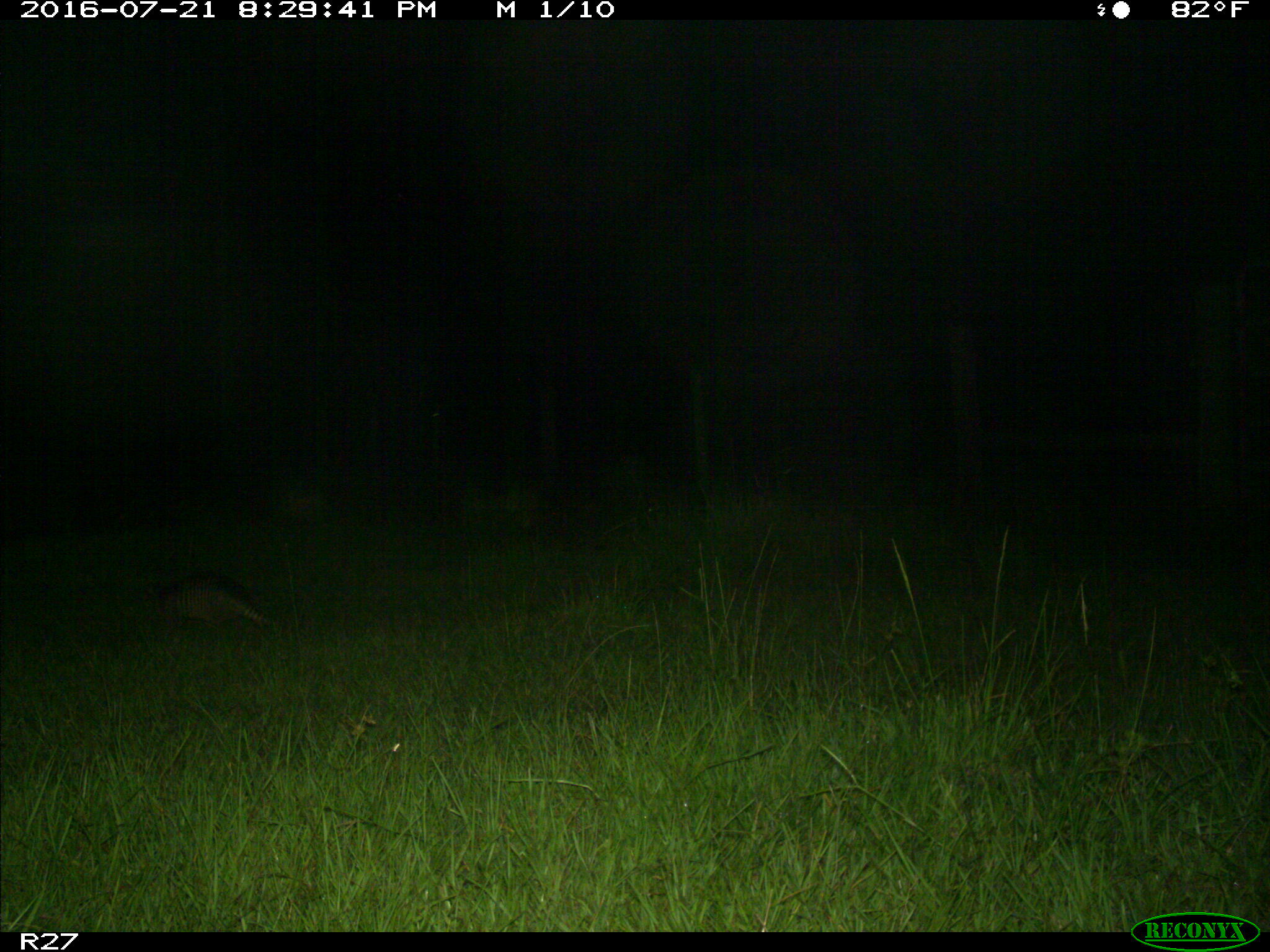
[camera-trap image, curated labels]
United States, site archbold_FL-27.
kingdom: Animalia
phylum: Chordata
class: Mammalia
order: Cingulata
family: Dasypodidae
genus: Dasypus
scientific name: Dasypus novemcinctus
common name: nine-banded armadillo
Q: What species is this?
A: Dasypus novemcinctus (nine-banded armadillo).